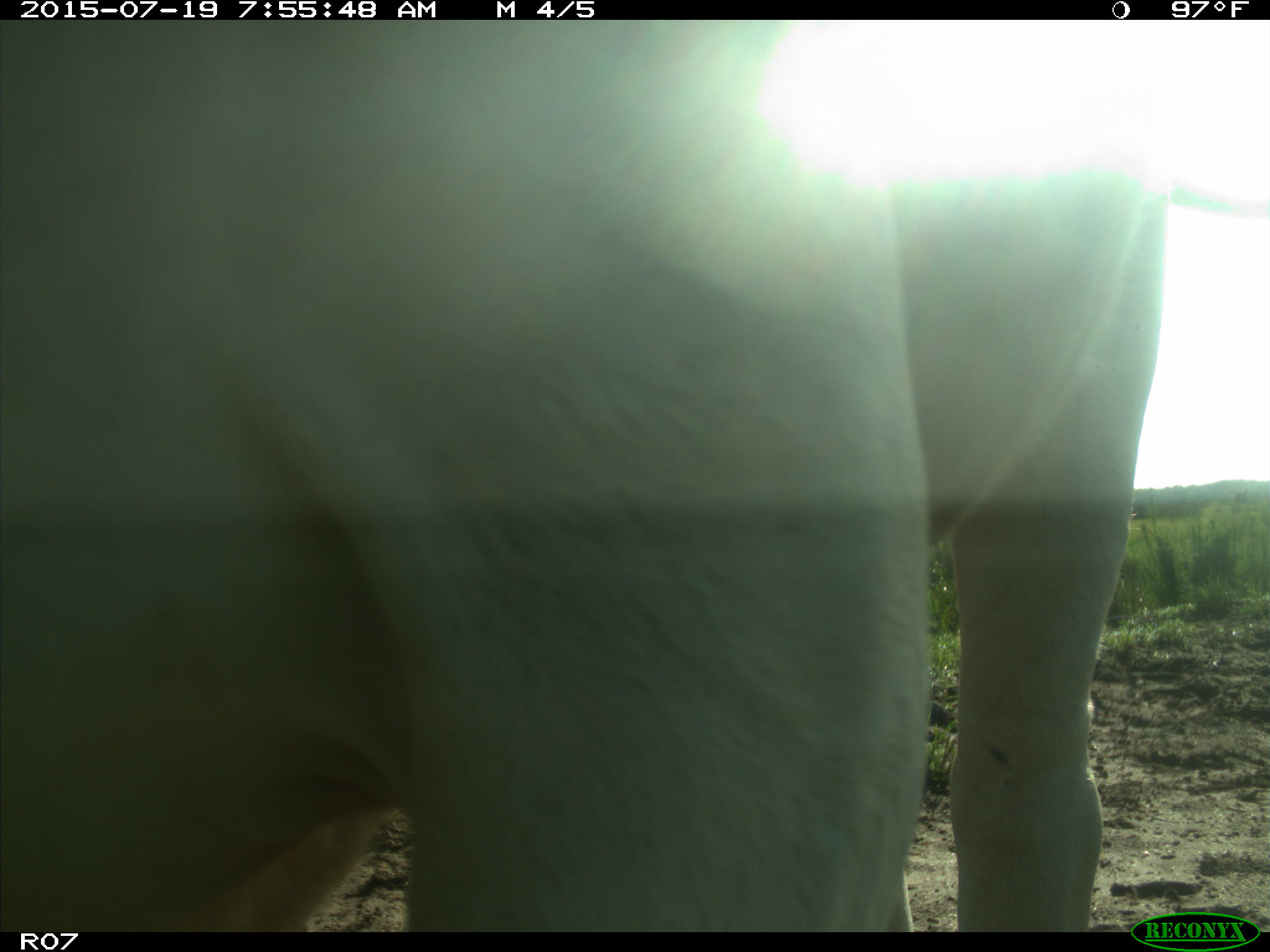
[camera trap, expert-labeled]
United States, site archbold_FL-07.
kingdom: Animalia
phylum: Chordata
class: Mammalia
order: Artiodactyla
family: Bovidae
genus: Bos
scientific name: Bos taurus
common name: domestic cow